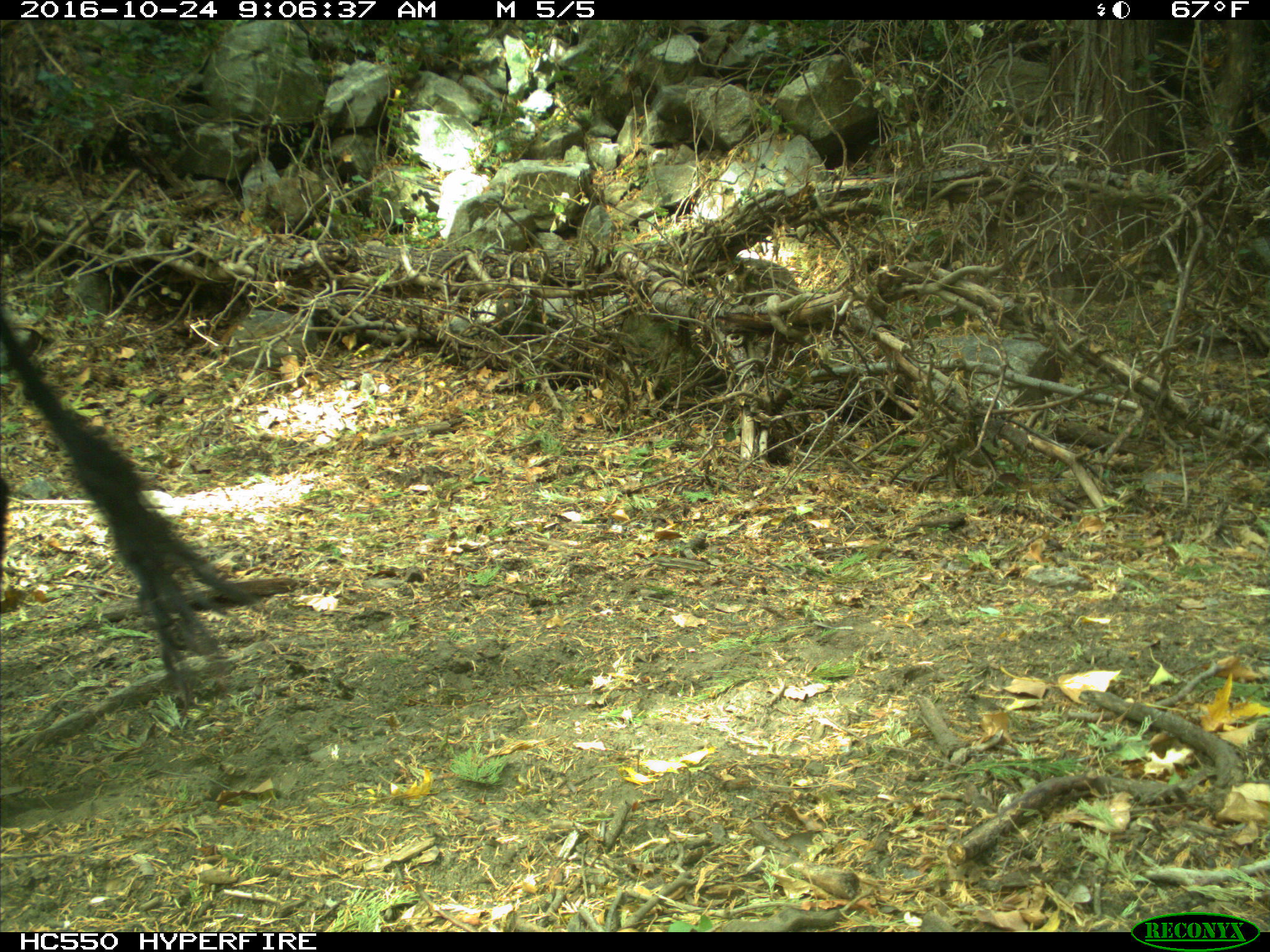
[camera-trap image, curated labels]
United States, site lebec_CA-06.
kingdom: Animalia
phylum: Chordata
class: Mammalia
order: Artiodactyla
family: Bovidae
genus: Bos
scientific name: Bos taurus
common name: domestic cow